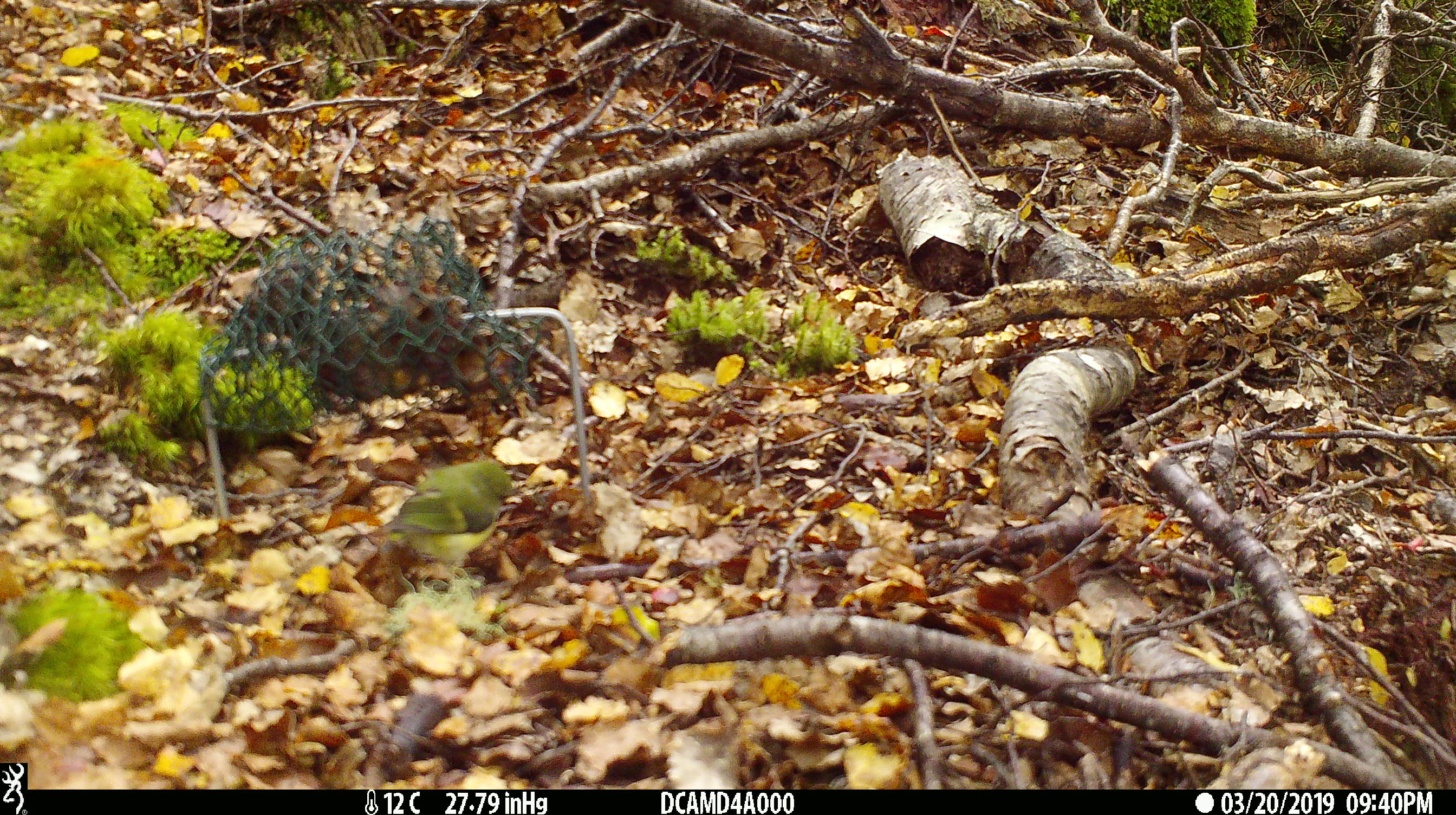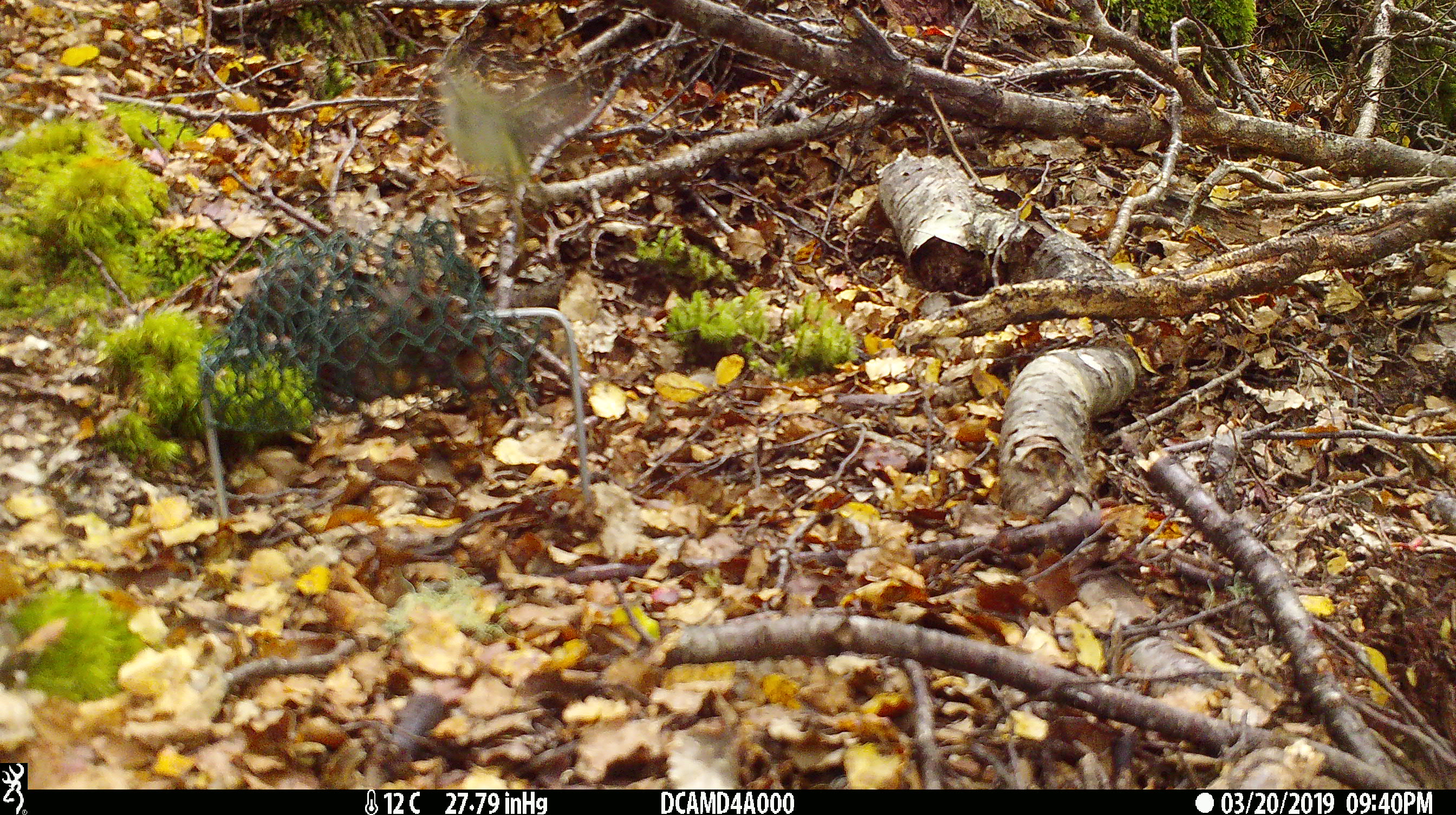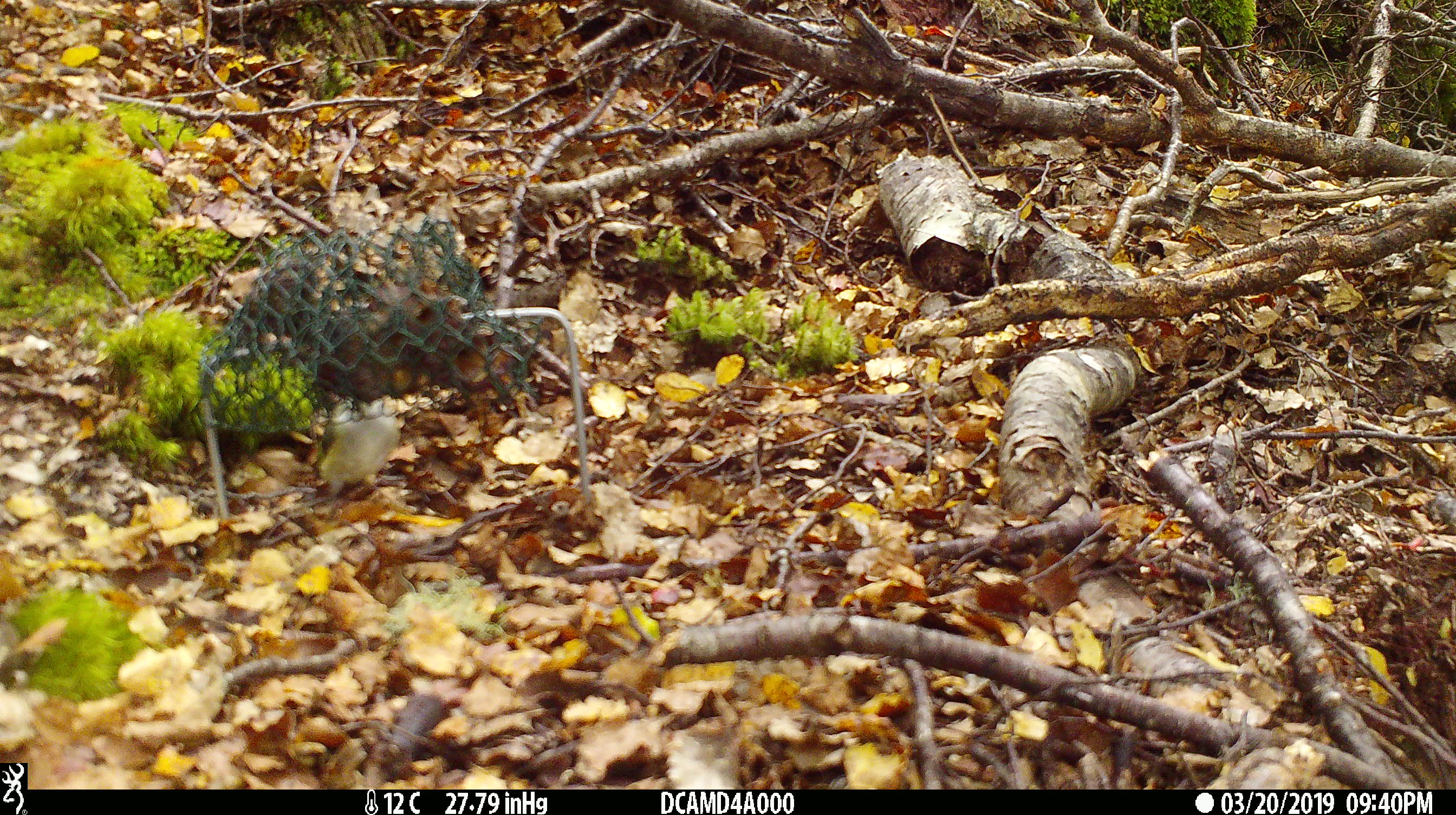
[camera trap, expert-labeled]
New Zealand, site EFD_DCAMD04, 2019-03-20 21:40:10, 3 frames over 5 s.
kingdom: Animalia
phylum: Chordata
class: Aves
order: Passeriformes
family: Acanthisittidae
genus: Acanthisitta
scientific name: Acanthisitta chloris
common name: rifleman